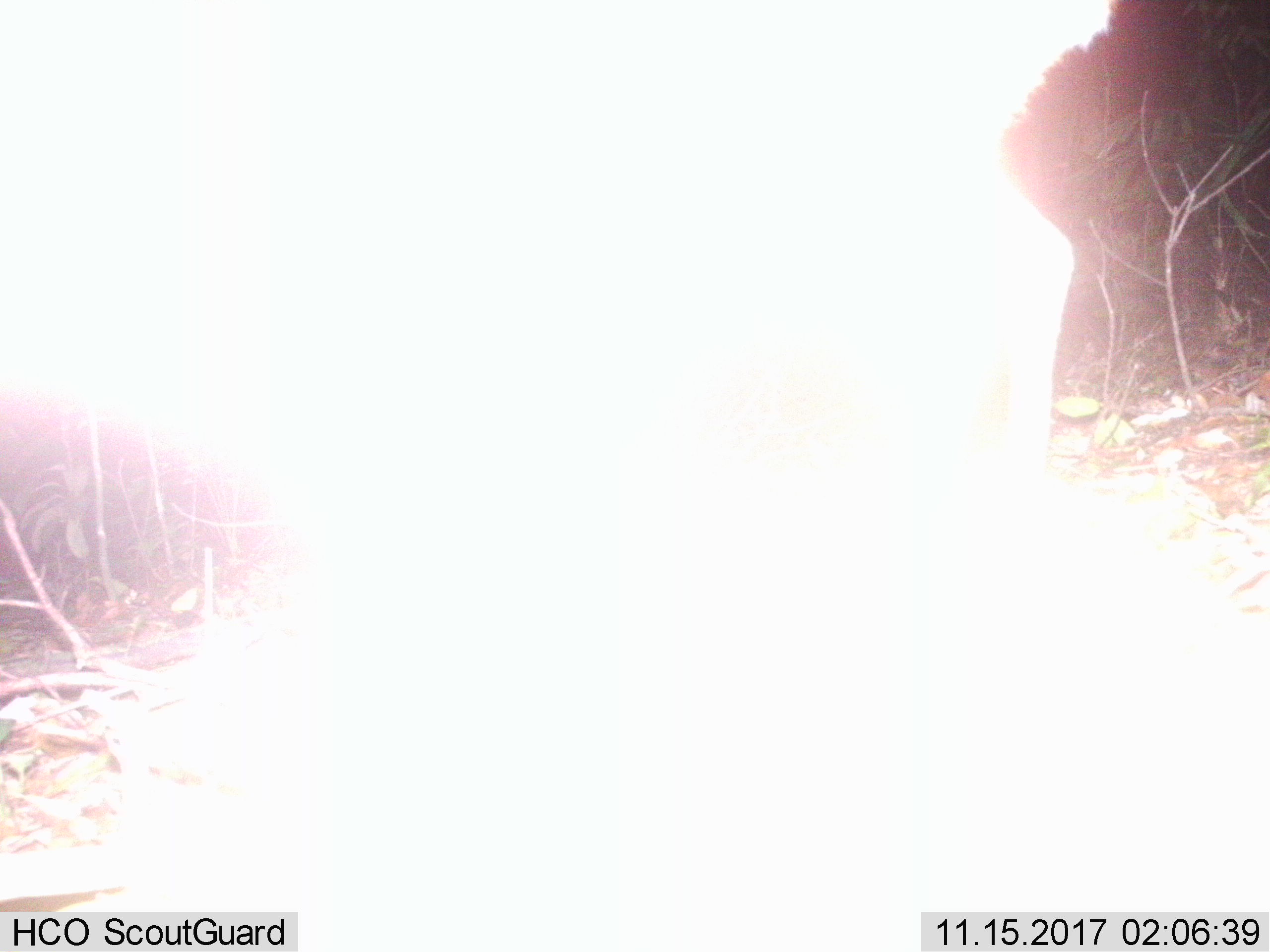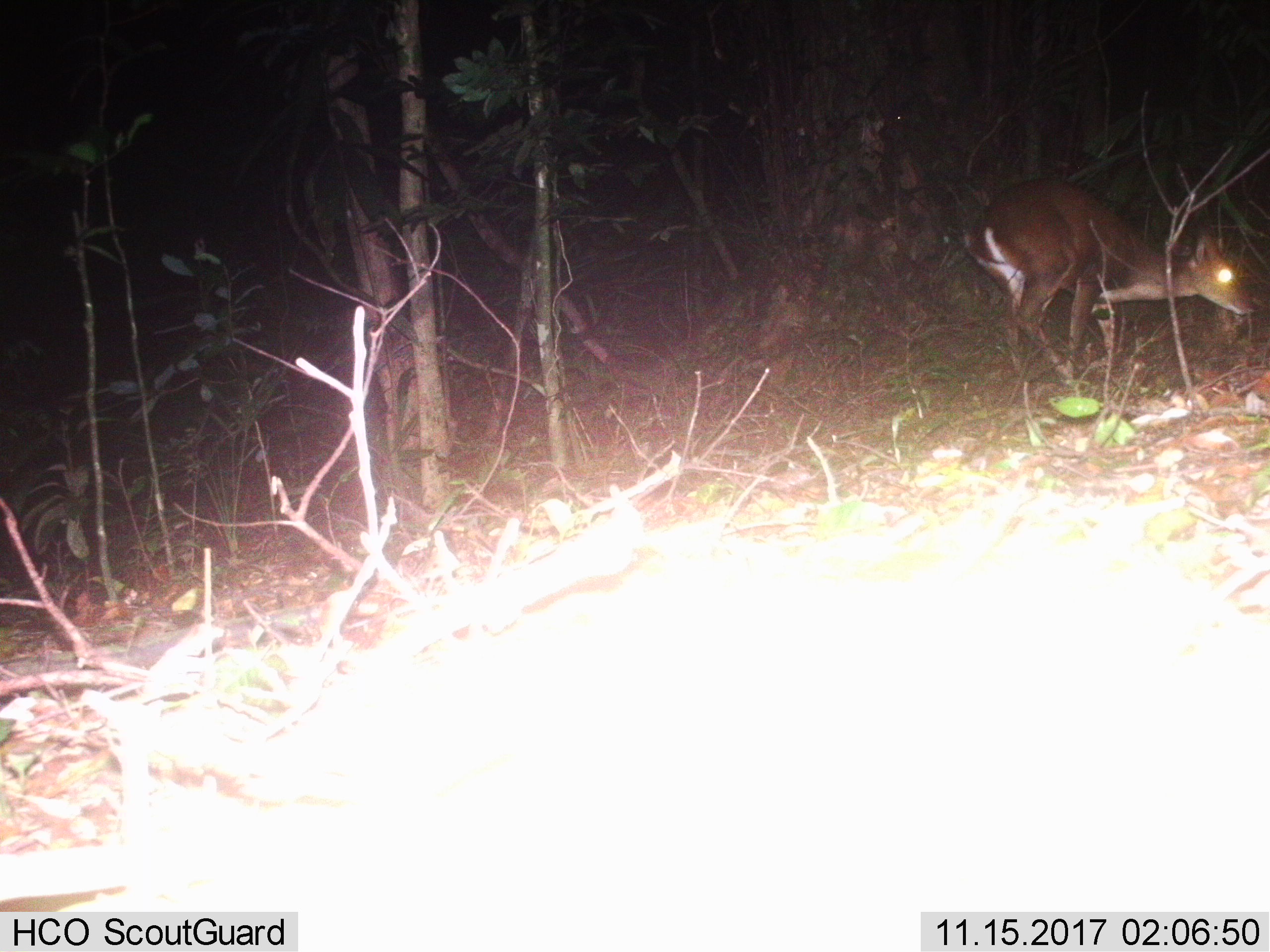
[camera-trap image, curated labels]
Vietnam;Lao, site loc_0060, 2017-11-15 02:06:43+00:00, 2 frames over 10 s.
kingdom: Animalia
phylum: Chordata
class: Mammalia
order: Artiodactyla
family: Cervidae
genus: Muntiacus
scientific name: Muntiacus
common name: muntjacs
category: unidentified muntjac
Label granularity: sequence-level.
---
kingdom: Animalia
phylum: Chordata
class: Mammalia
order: Artiodactyla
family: Cervidae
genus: Muntiacus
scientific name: Muntiacus vuquangensis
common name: large-antlered muntjac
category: large antlered muntjac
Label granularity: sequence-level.